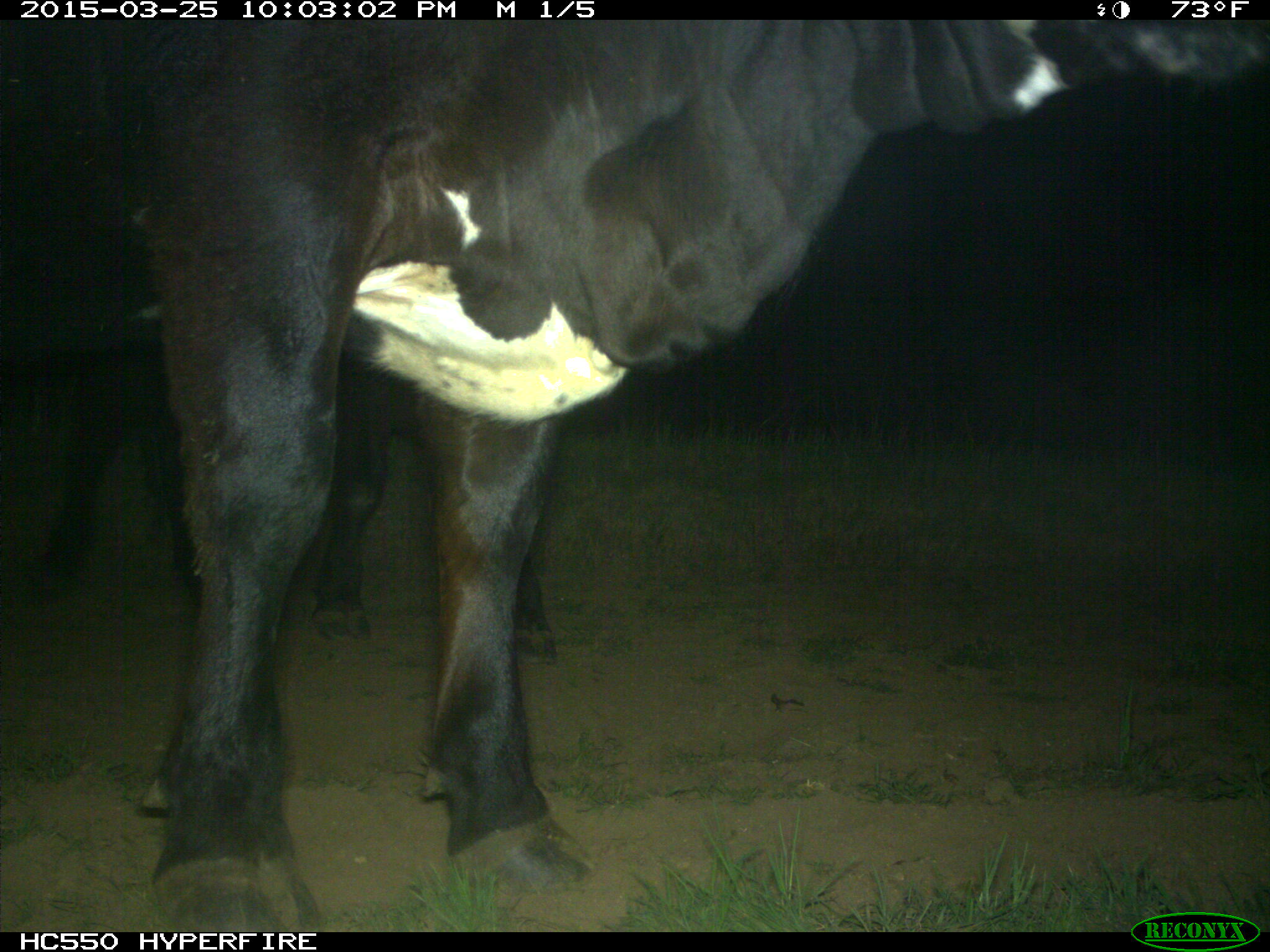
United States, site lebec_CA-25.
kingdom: Animalia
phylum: Chordata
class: Mammalia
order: Artiodactyla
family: Bovidae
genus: Bos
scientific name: Bos taurus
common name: domestic cow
Bos taurus (domestic cow).